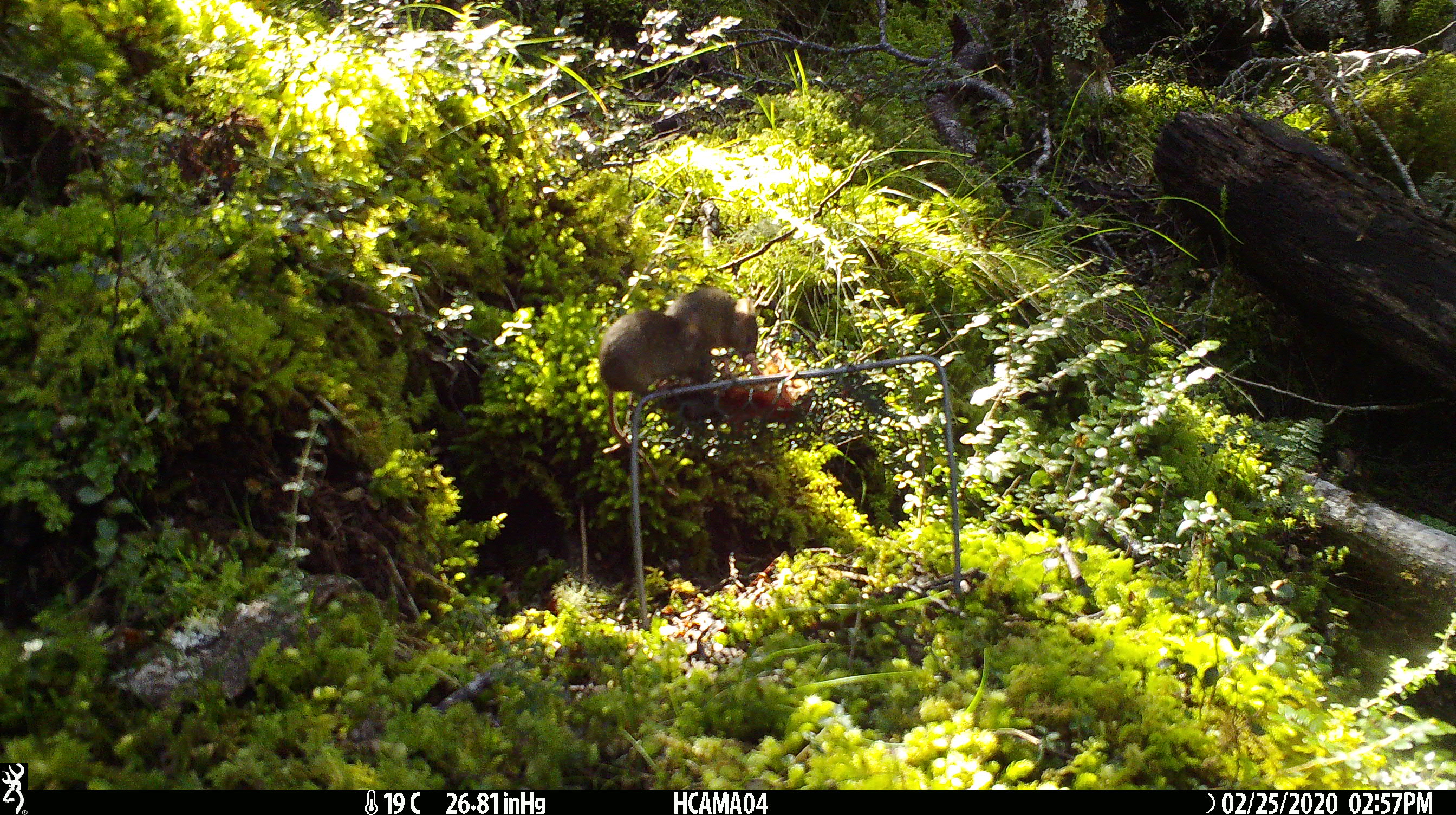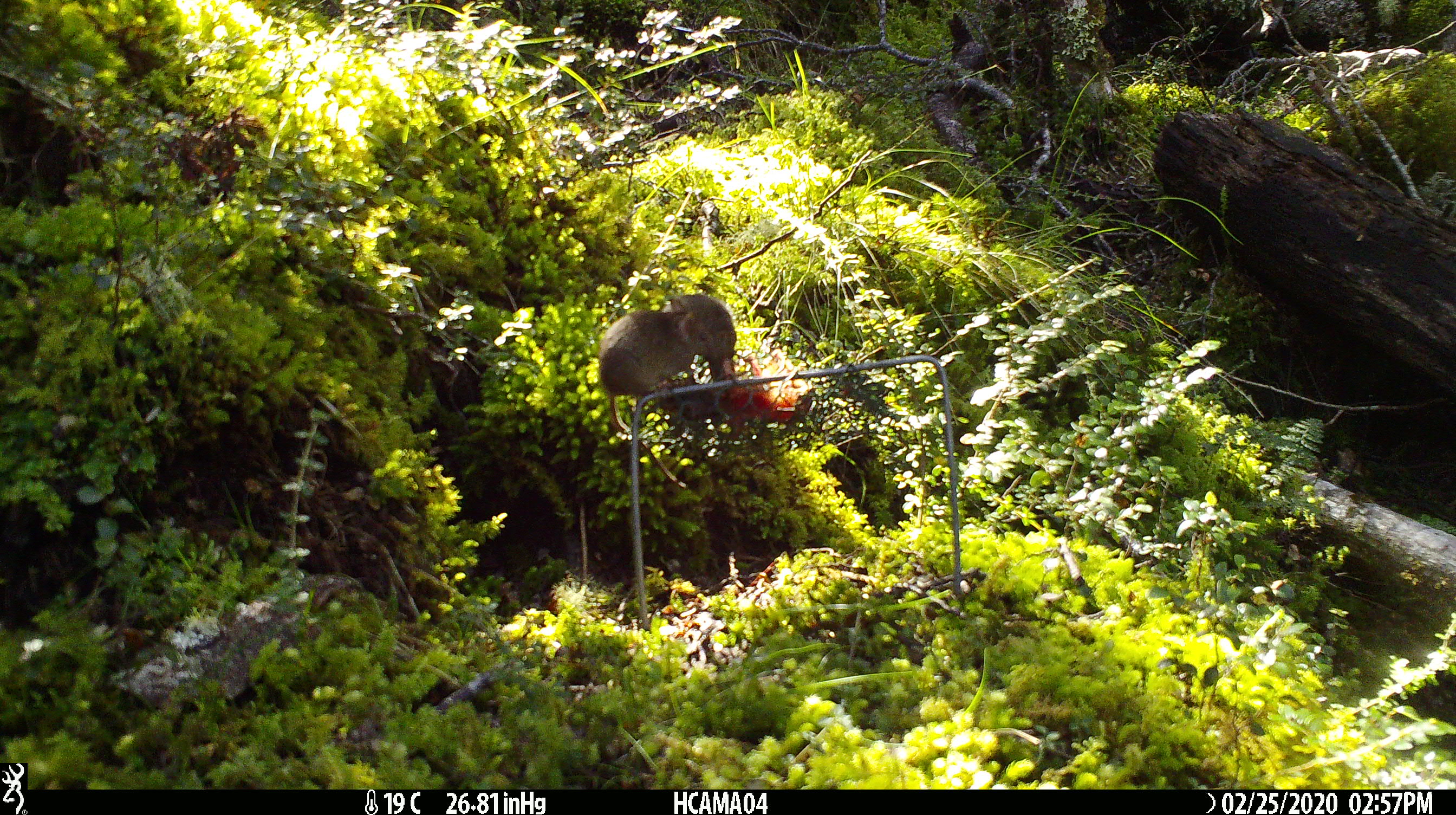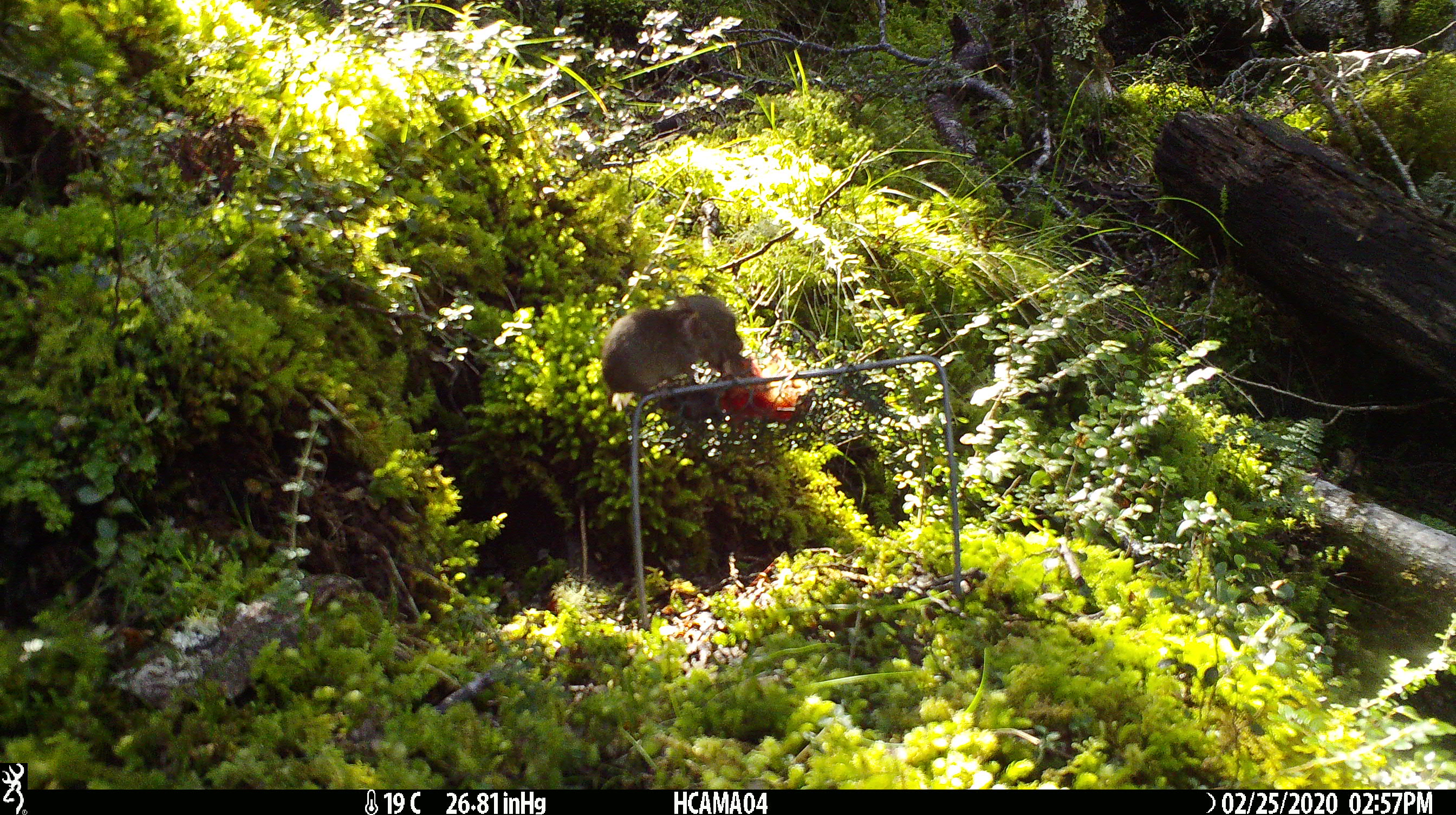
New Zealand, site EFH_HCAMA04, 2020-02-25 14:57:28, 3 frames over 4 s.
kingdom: Animalia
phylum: Chordata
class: Mammalia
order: Rodentia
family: Muridae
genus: Mus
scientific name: Mus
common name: mouse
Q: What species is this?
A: Mouse (Mus).